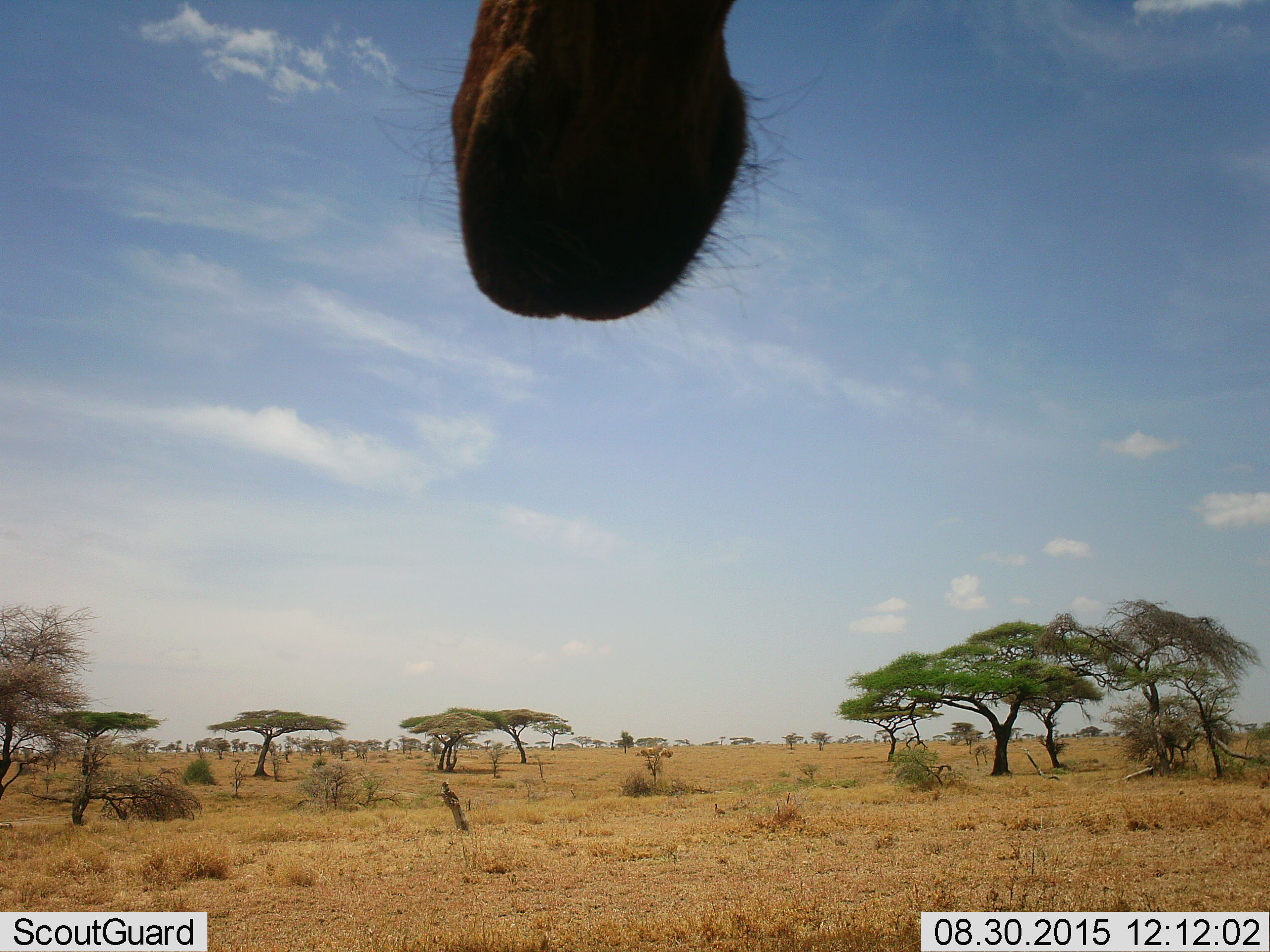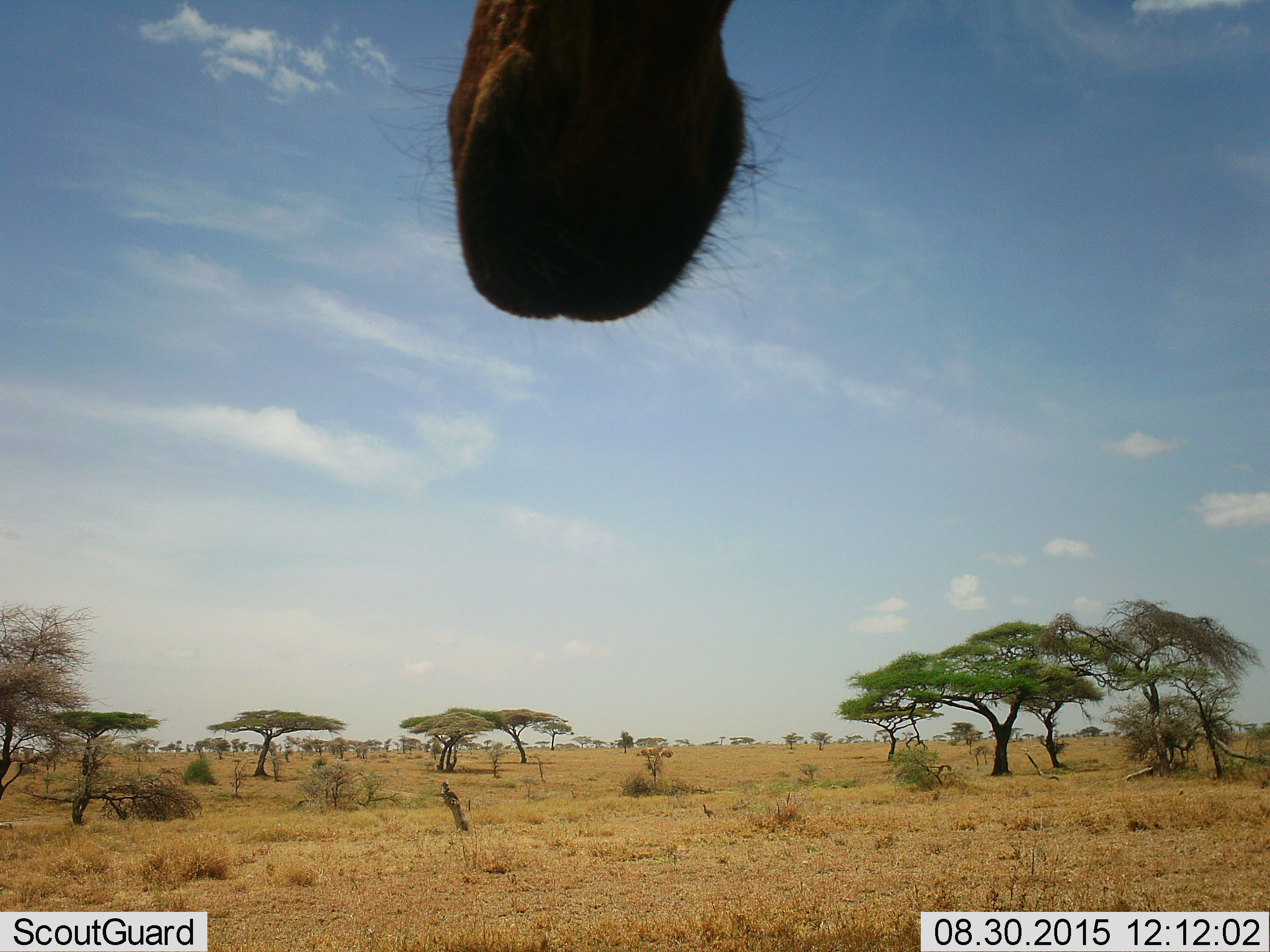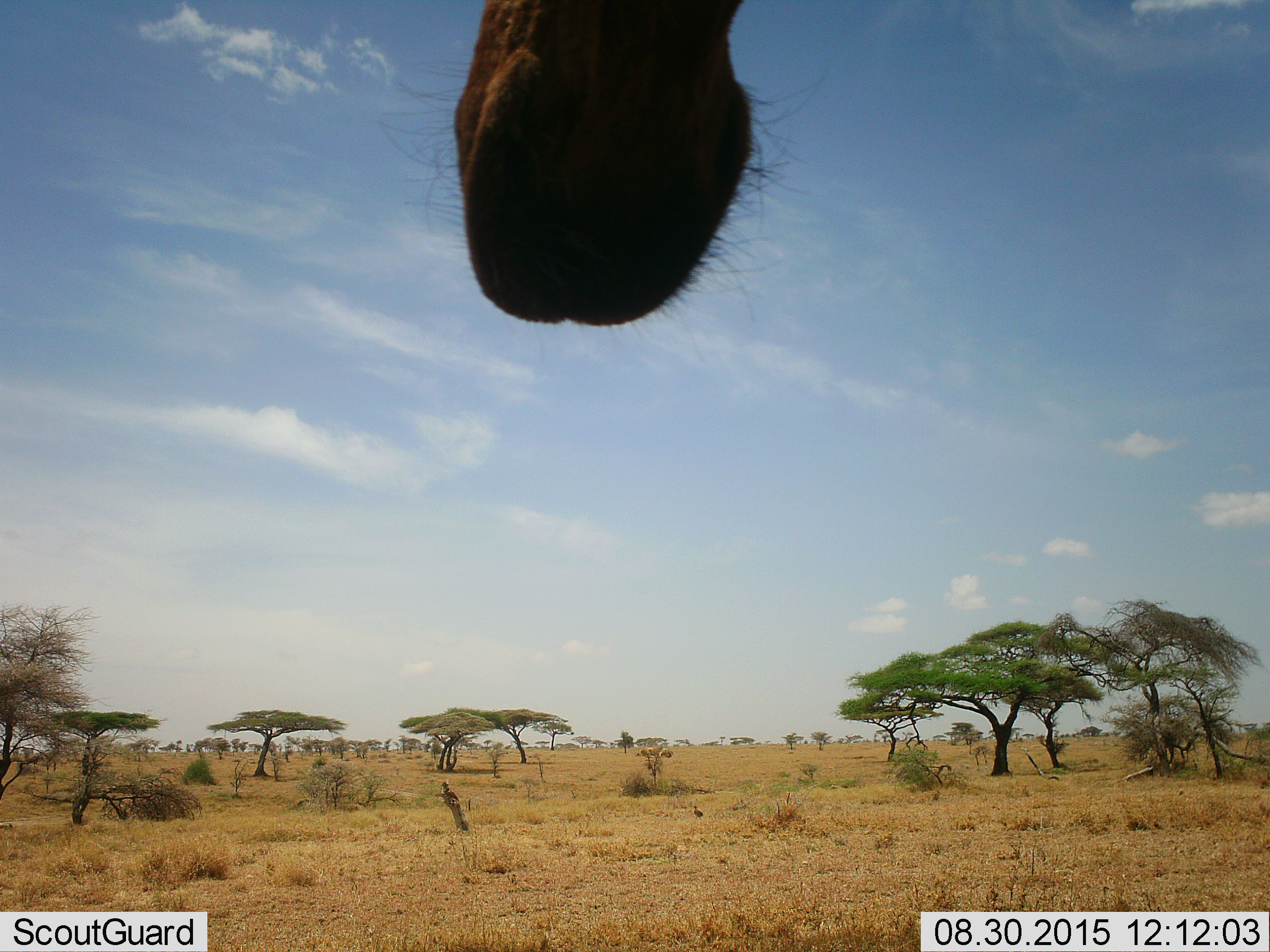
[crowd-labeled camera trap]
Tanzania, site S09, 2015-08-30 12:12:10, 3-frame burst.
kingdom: Animalia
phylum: Chordata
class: Mammalia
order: Artiodactyla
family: Giraffidae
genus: Giraffa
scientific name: Giraffa camelopardalis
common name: giraffe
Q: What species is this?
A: Giraffe (Giraffa camelopardalis).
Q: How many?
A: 1.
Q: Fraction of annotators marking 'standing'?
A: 75%.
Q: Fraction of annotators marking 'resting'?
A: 25%.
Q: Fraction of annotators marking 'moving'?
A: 0%.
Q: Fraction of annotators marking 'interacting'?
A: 0%.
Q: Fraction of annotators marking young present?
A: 25%.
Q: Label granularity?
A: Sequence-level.